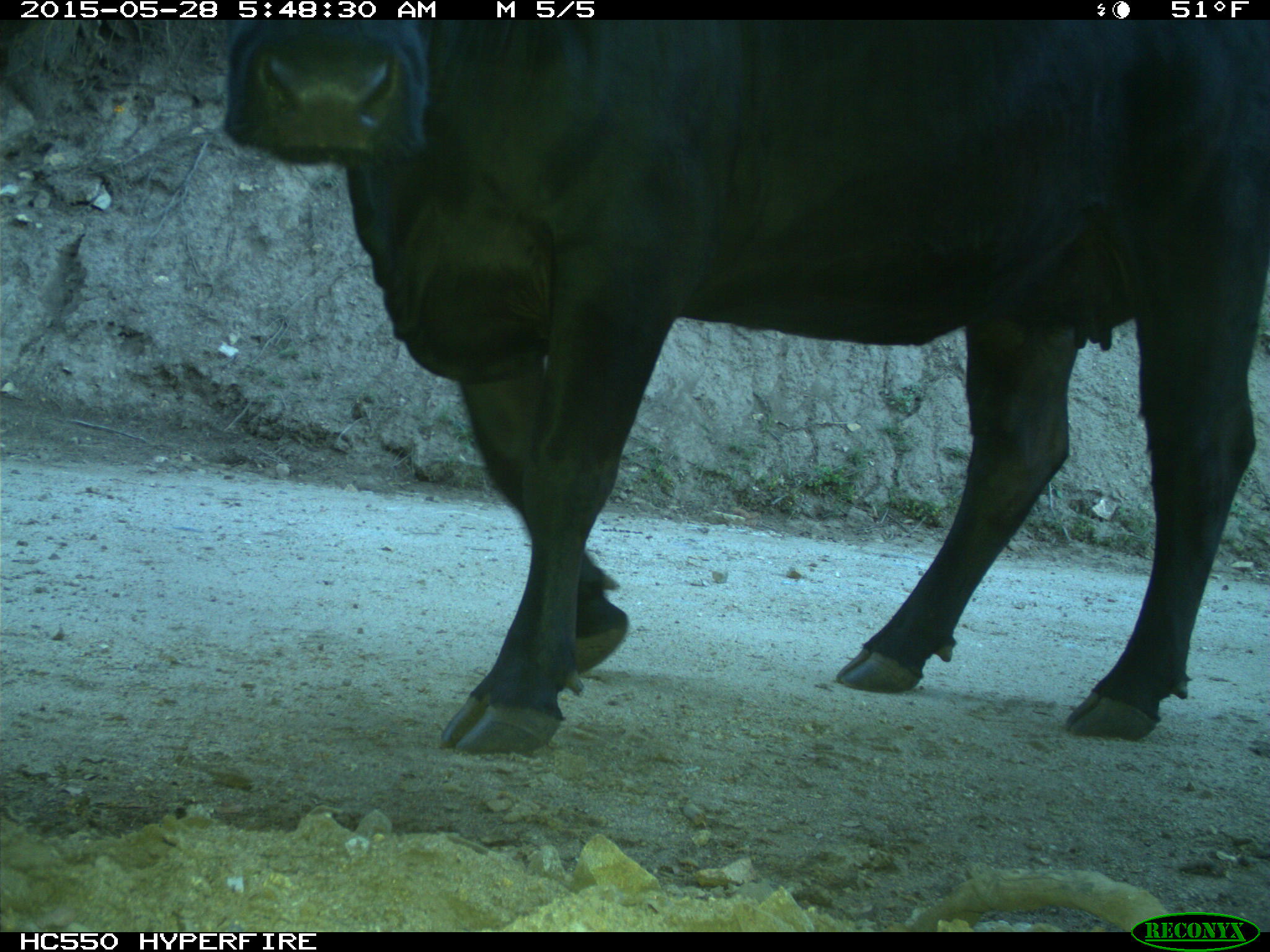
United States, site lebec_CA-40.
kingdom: Animalia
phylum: Chordata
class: Mammalia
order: Artiodactyla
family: Bovidae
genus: Bos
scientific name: Bos taurus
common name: domestic cow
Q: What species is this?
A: Bos taurus (domestic cow).